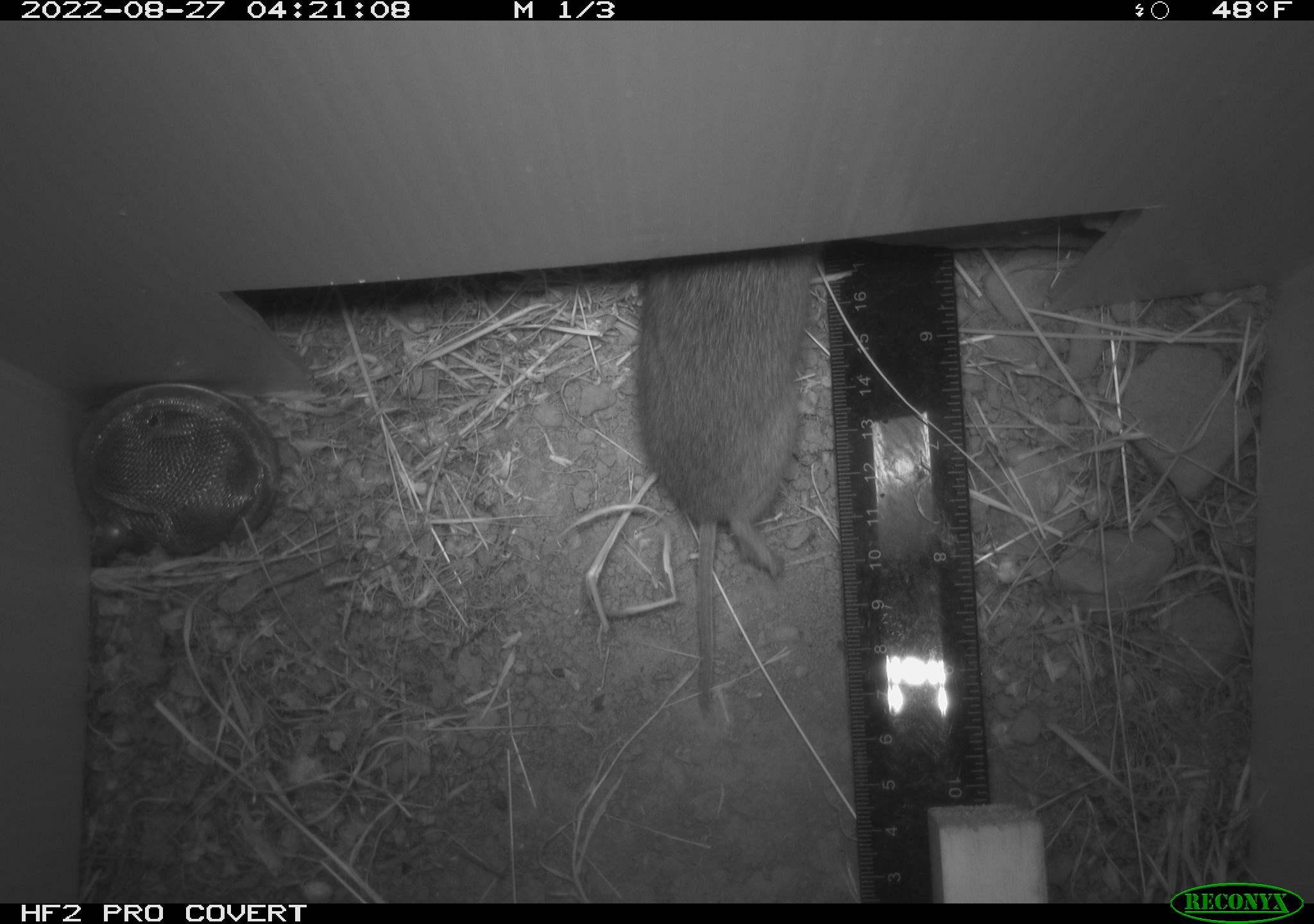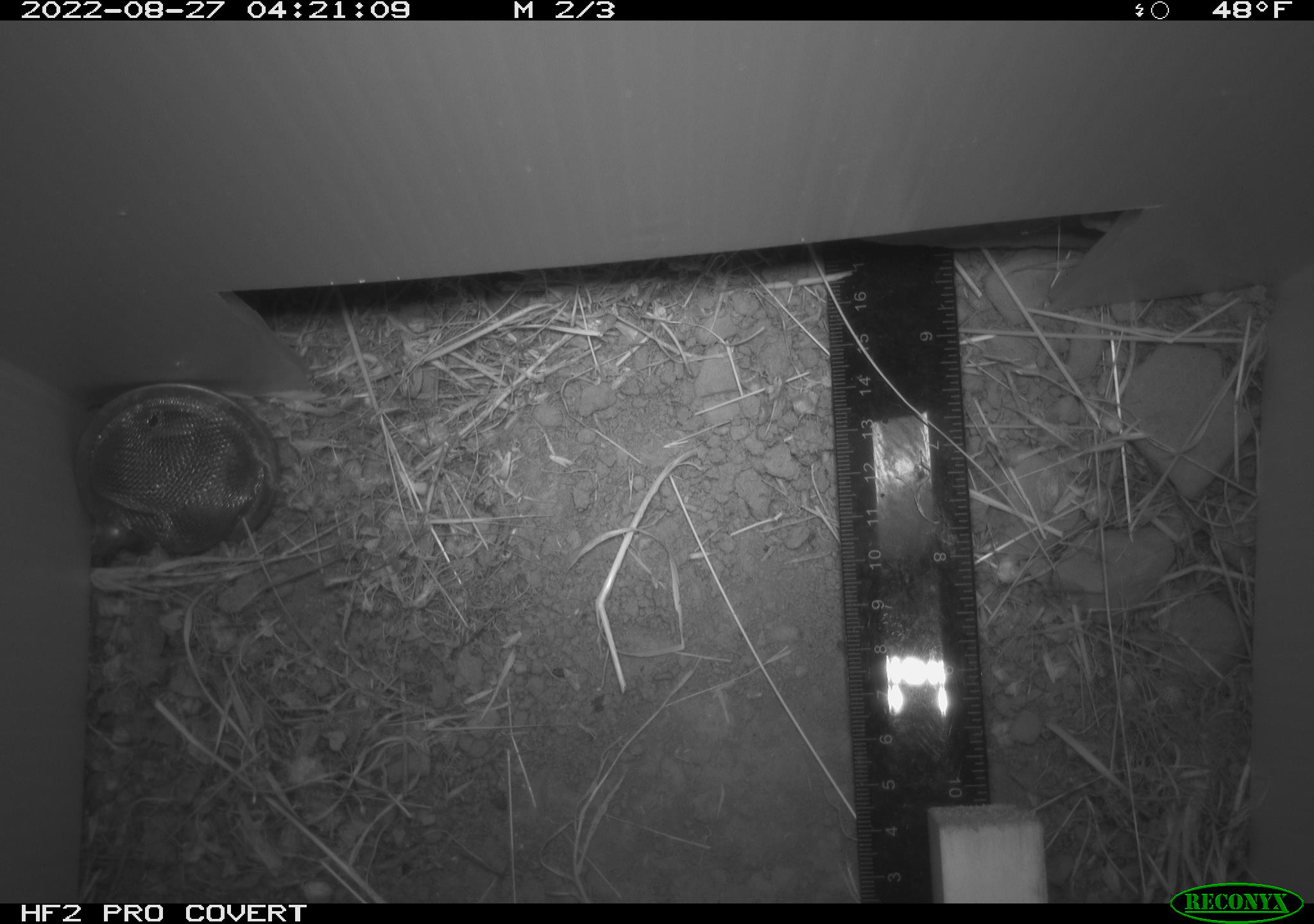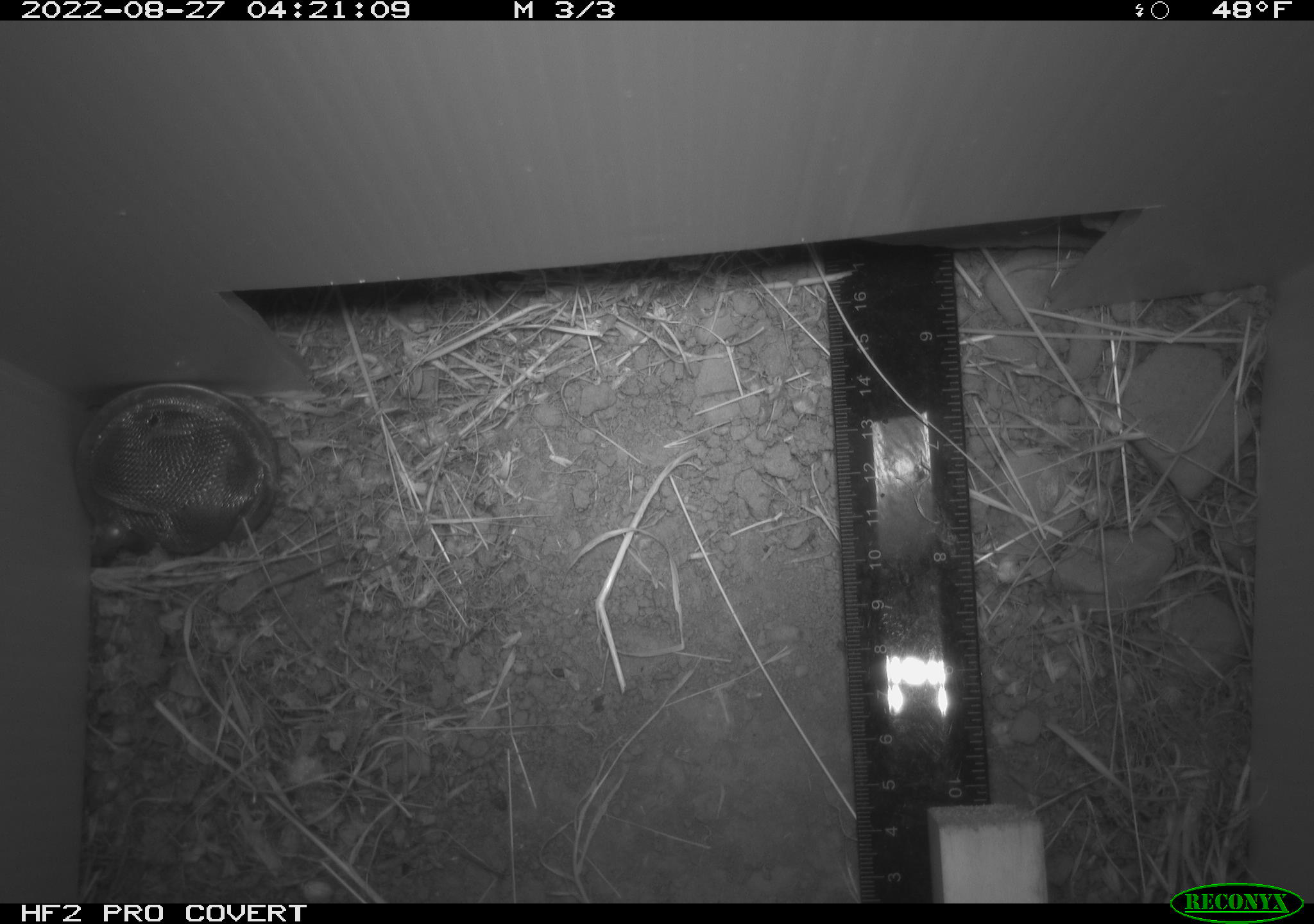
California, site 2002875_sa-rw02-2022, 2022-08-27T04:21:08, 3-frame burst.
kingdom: Animalia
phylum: Chordata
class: Mammalia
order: Rodentia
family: Cricetidae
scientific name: Arvicolinae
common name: voles, lemmings, and muskrats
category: arvicolinae subfamily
Arvicolinae subfamily (voles, lemmings, and muskrats) (Arvicolinae).